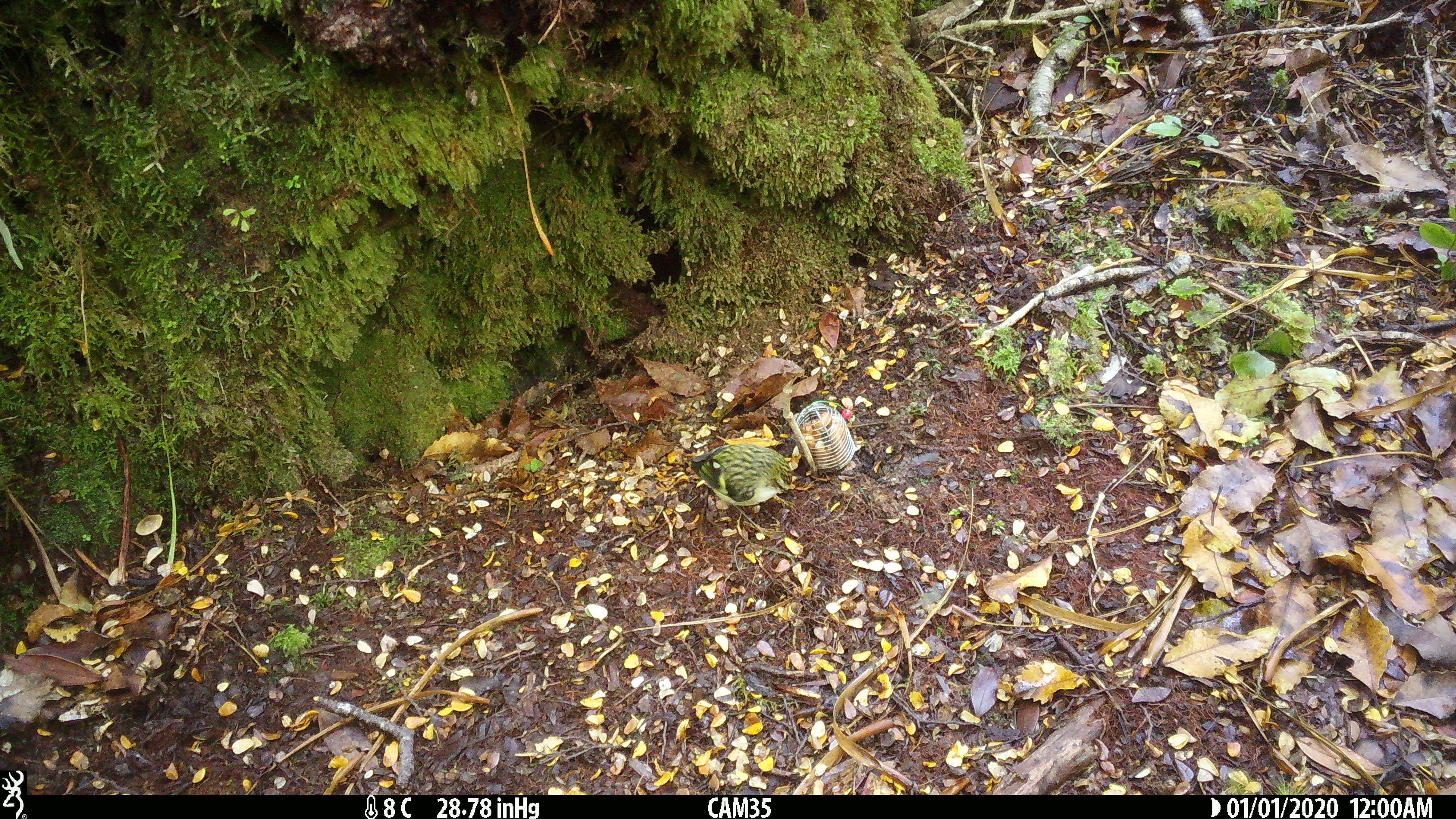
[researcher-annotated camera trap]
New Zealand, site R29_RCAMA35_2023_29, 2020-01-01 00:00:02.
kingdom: Animalia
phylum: Chordata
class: Aves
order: Passeriformes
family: Acanthisittidae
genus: Acanthisitta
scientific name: Acanthisitta chloris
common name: rifleman